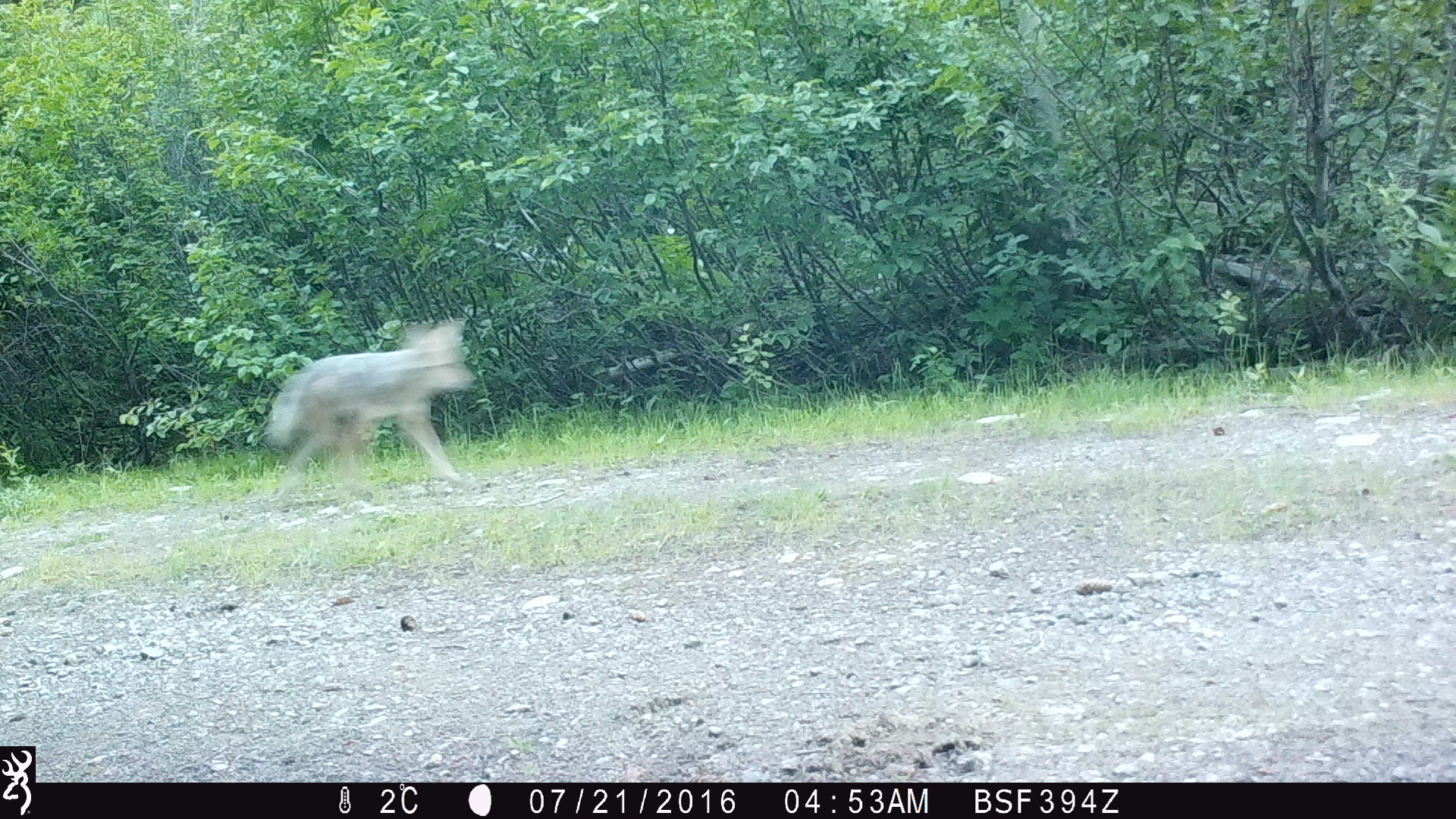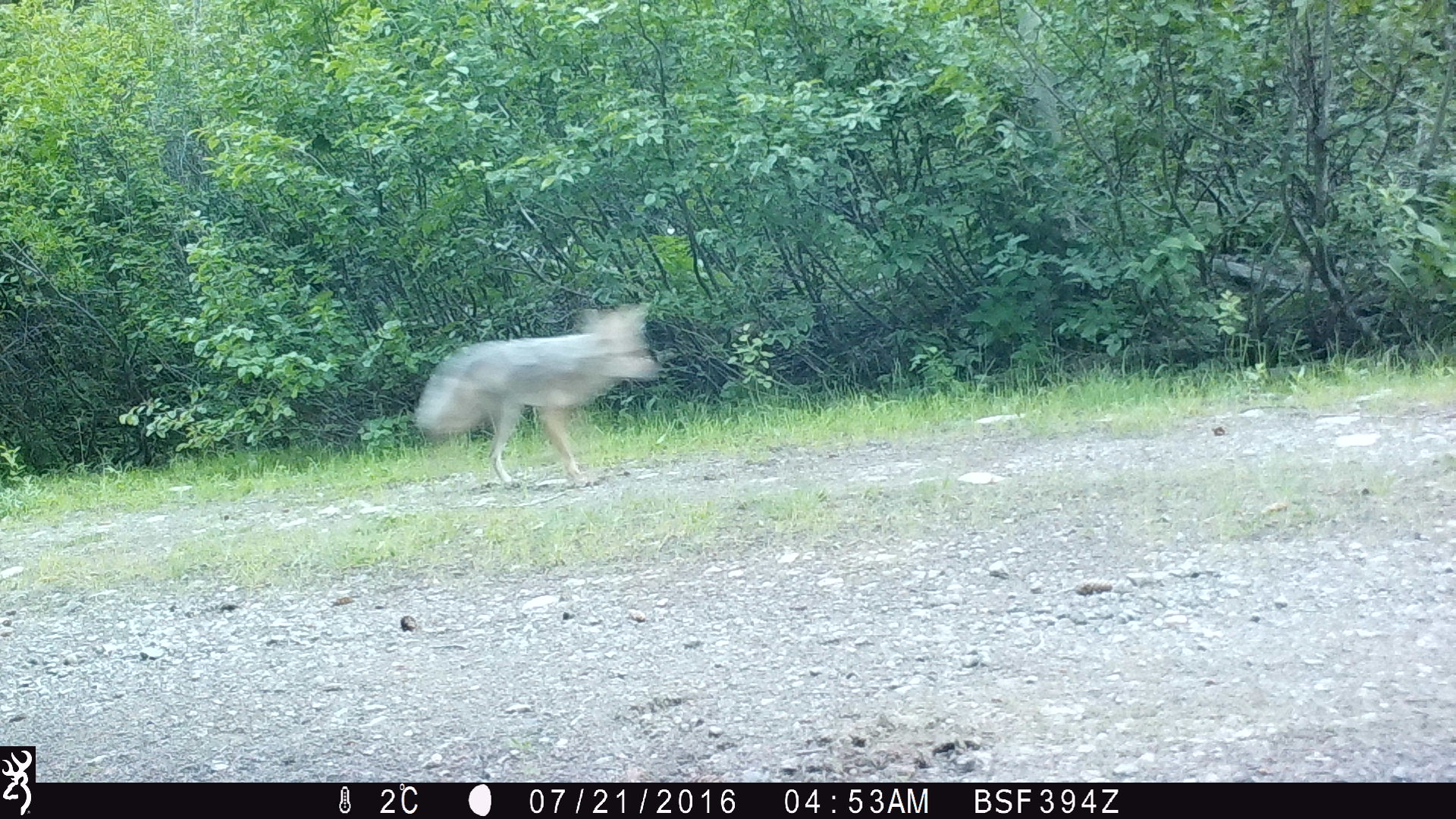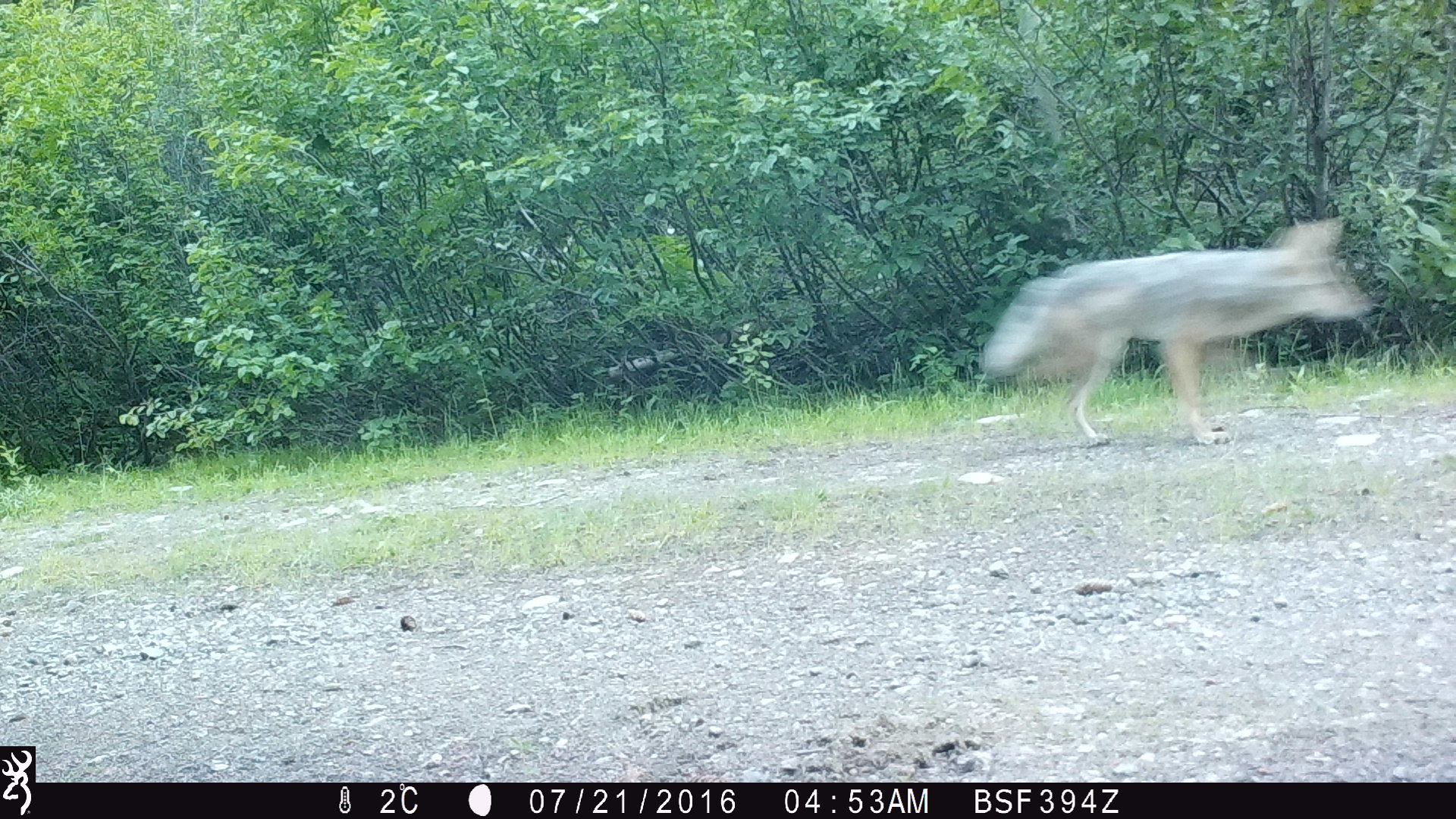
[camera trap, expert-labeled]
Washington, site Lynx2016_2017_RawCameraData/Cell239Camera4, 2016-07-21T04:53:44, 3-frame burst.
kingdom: Animalia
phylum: Chordata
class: Mammalia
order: Carnivora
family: Canidae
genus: Canis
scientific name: Canis latrans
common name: coyote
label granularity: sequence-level